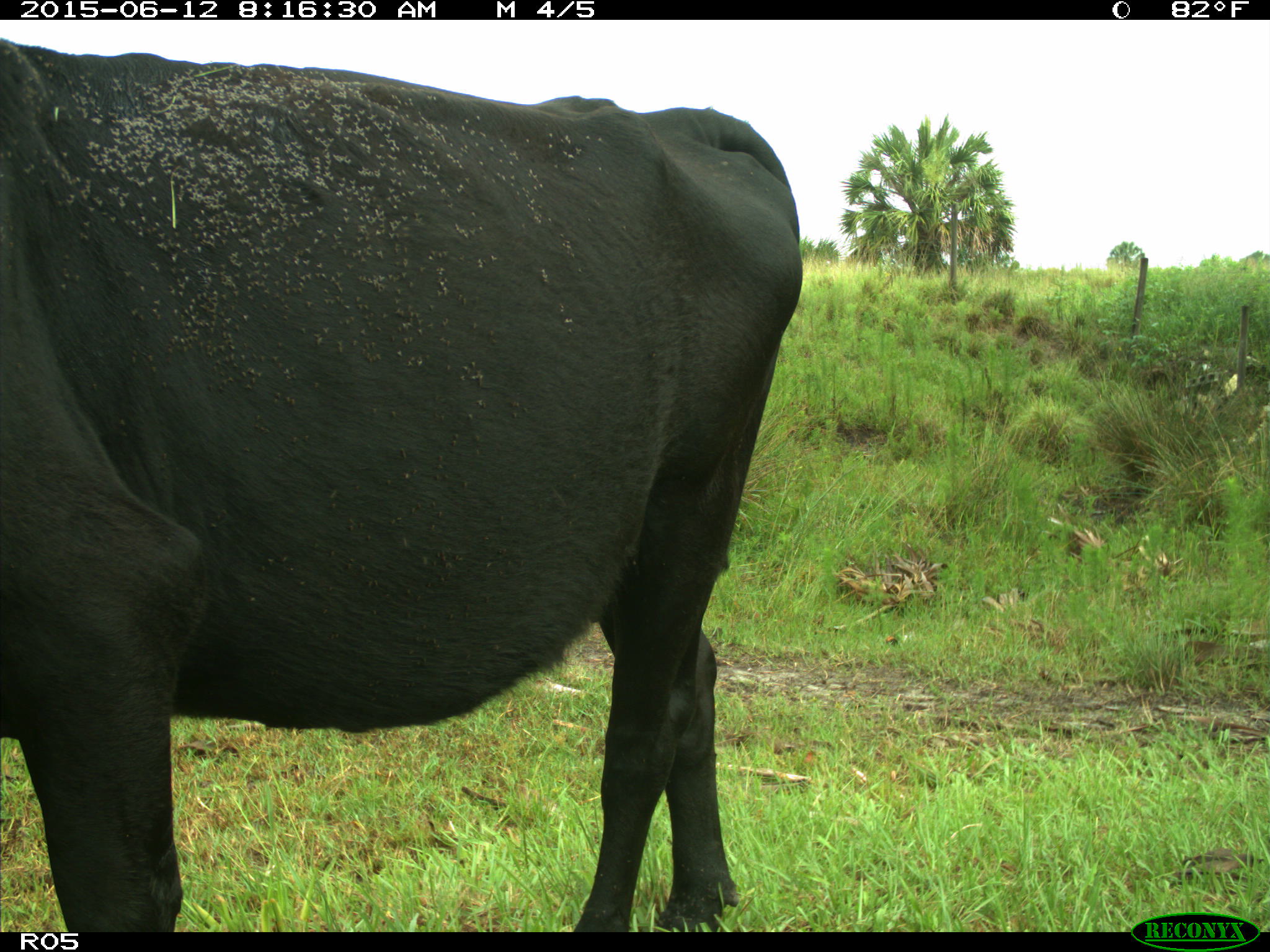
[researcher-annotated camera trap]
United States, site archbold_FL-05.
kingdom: Animalia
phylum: Chordata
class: Mammalia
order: Artiodactyla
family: Bovidae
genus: Bos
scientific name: Bos taurus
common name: domestic cow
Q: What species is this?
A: Bos taurus (domestic cow).